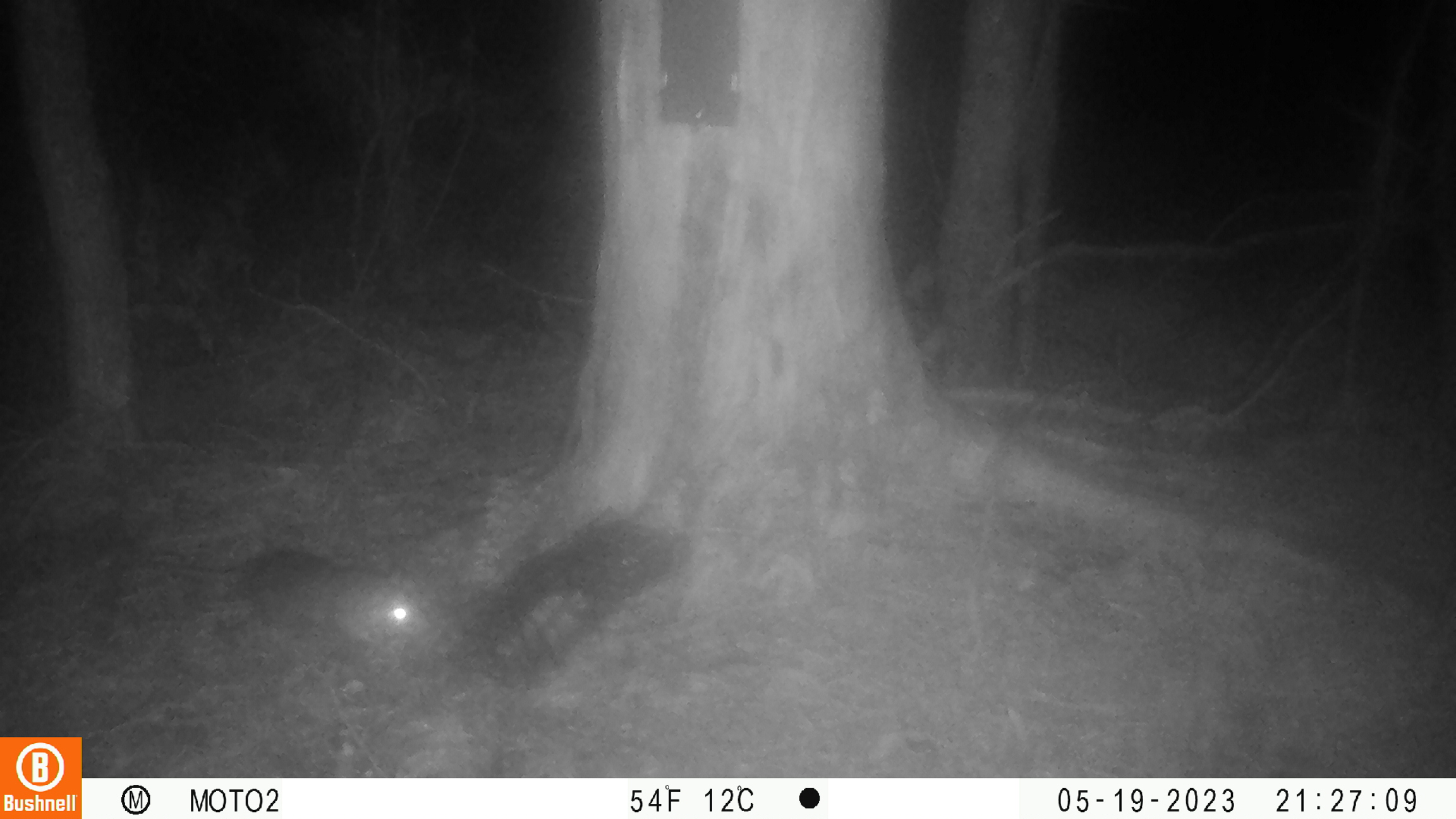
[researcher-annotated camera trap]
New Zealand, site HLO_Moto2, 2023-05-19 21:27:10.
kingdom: Animalia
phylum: Chordata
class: Mammalia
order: Rodentia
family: Muridae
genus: Rattus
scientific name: Rattus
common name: rat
Rat (Rattus).